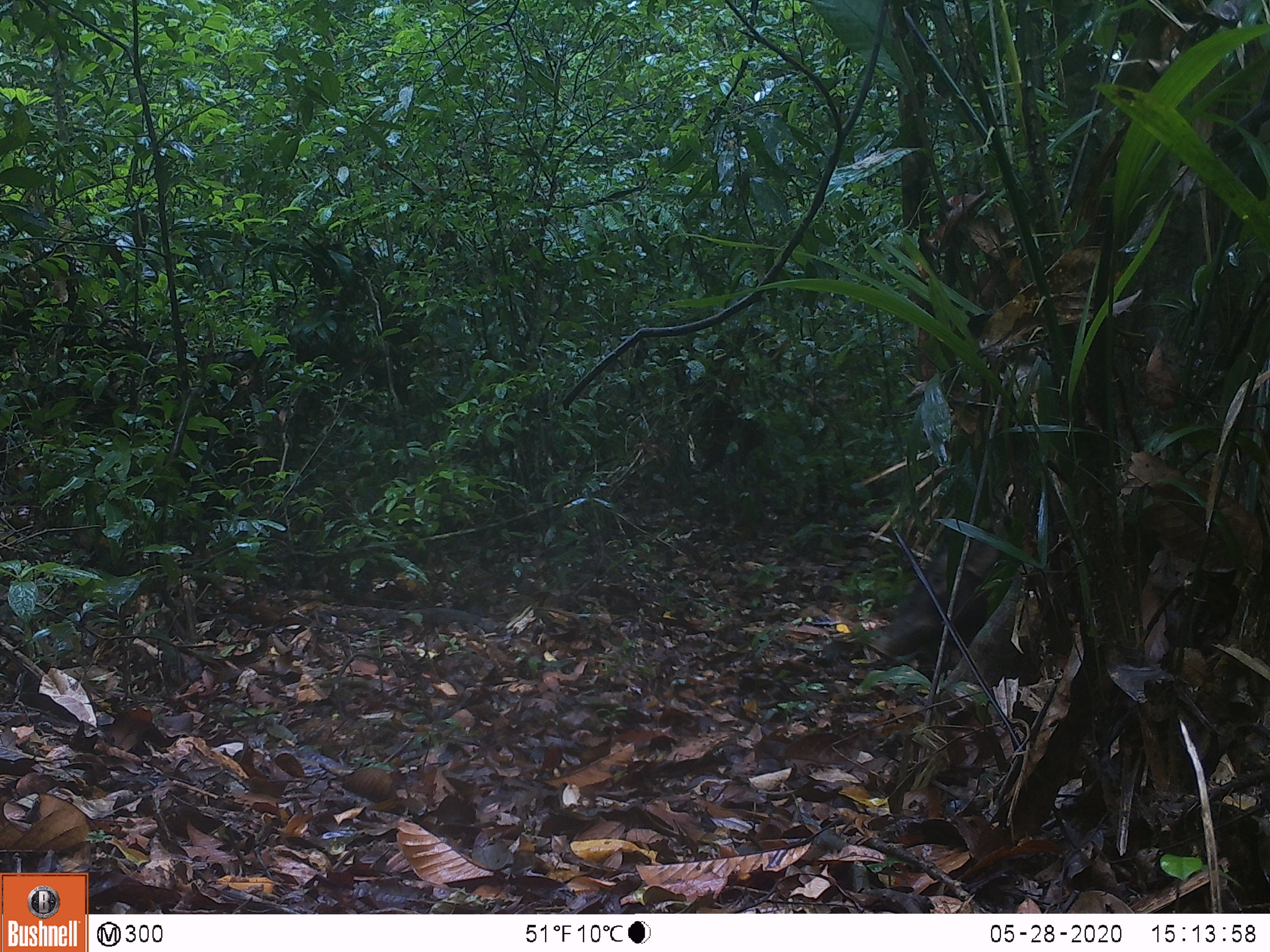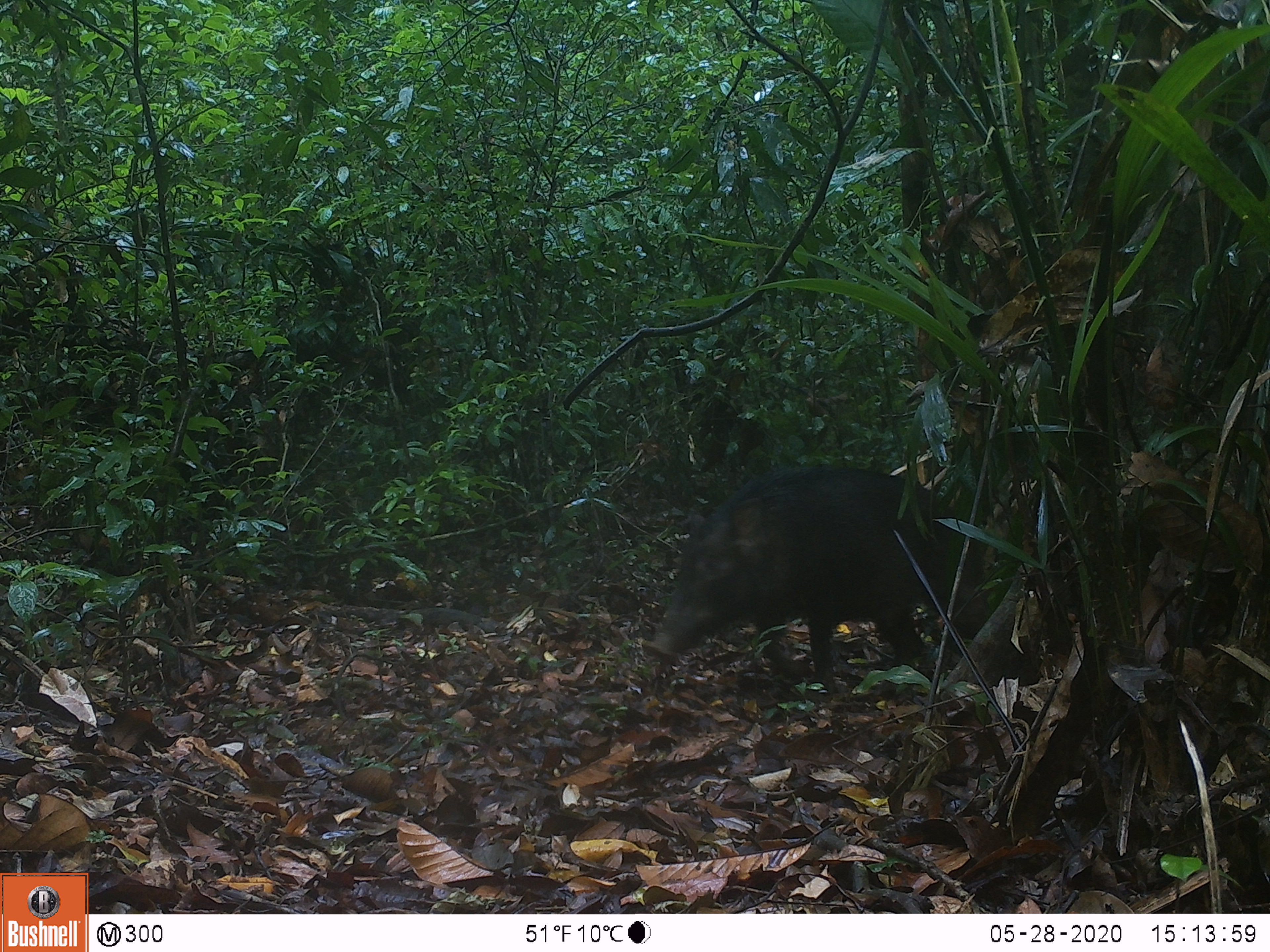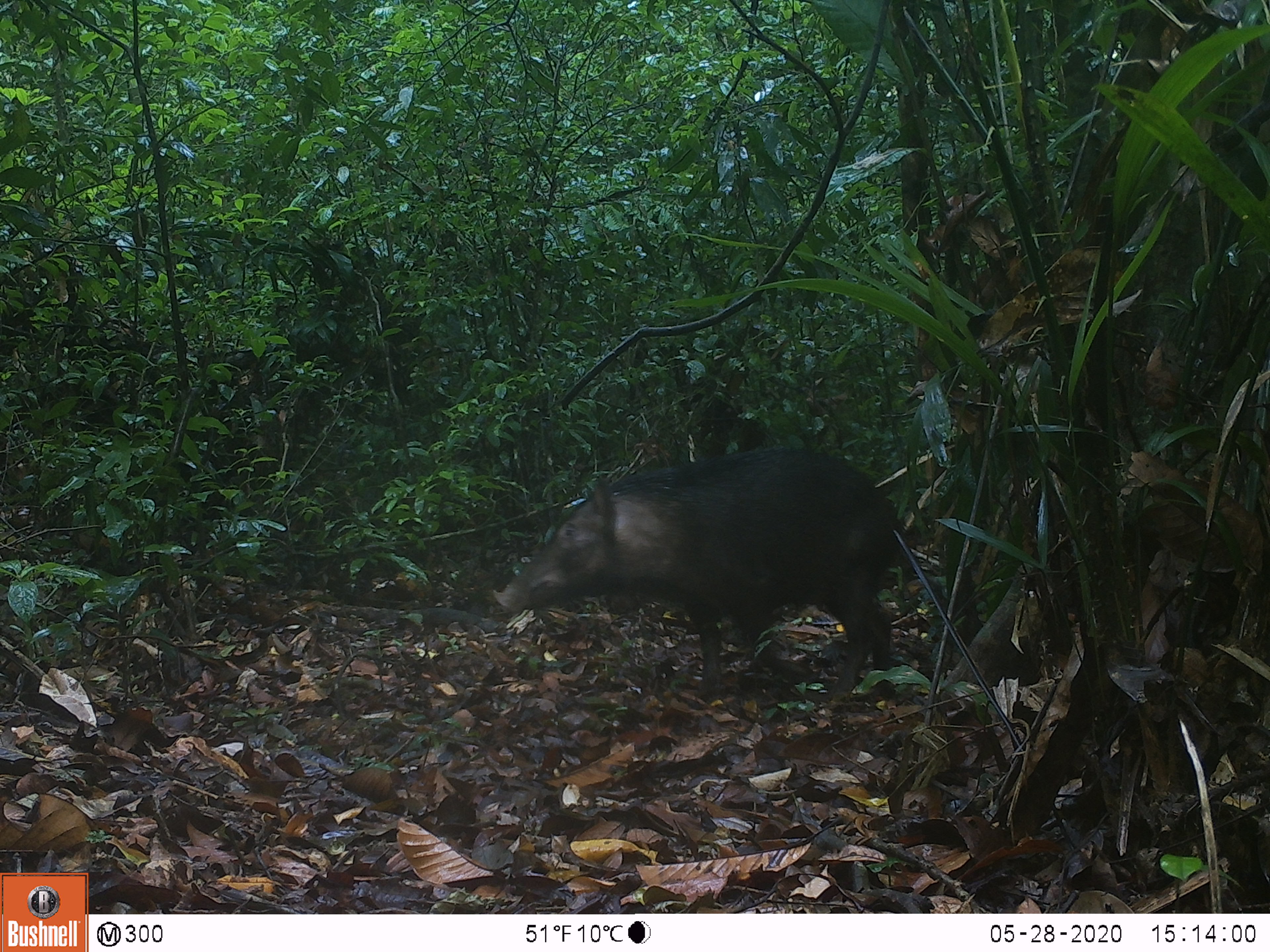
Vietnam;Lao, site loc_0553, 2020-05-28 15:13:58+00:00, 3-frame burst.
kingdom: Animalia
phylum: Chordata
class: Mammalia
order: Artiodactyla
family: Suidae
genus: Sus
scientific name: Sus scrofa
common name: eurasian wild pig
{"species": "eurasian wild pig (Sus scrofa)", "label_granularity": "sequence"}